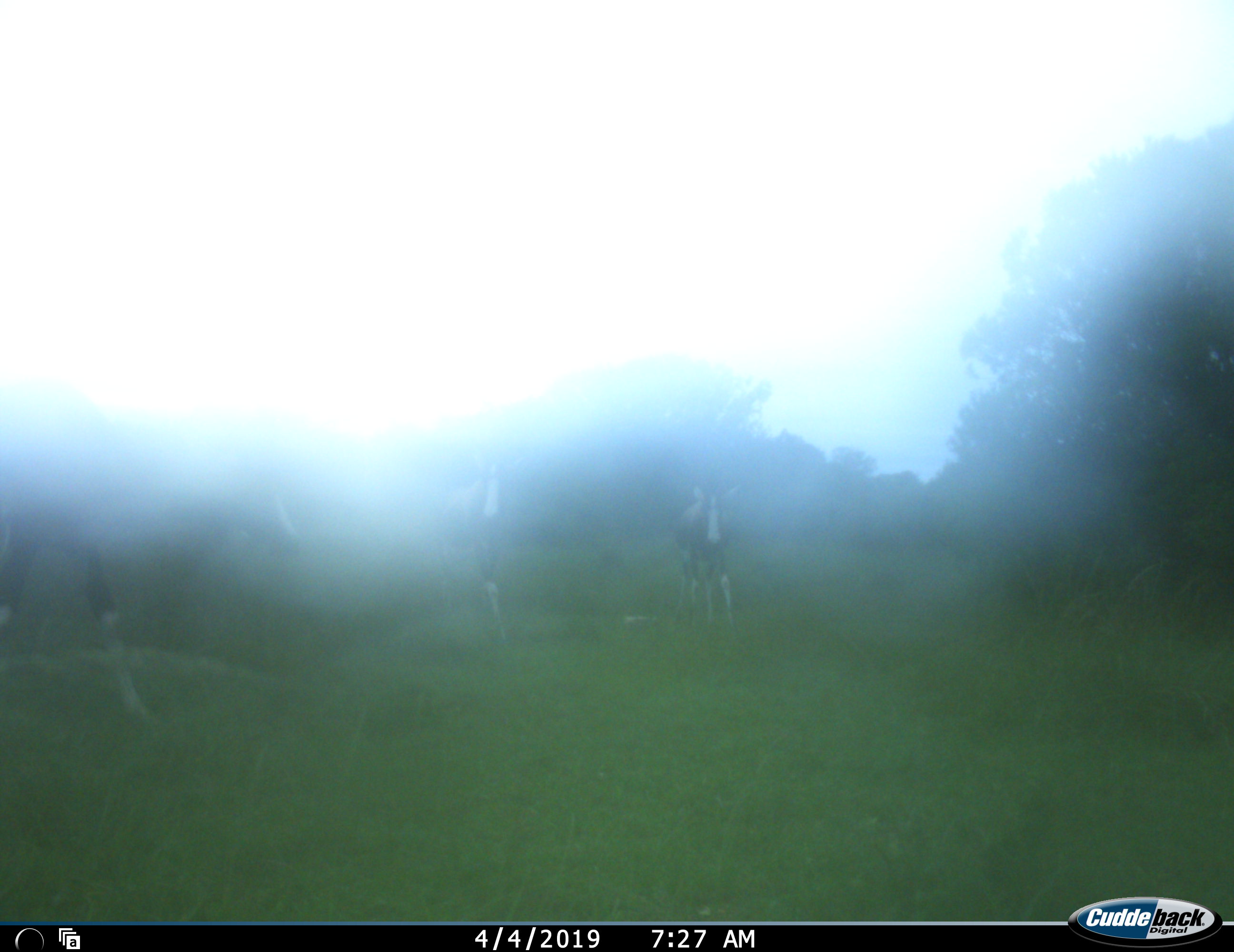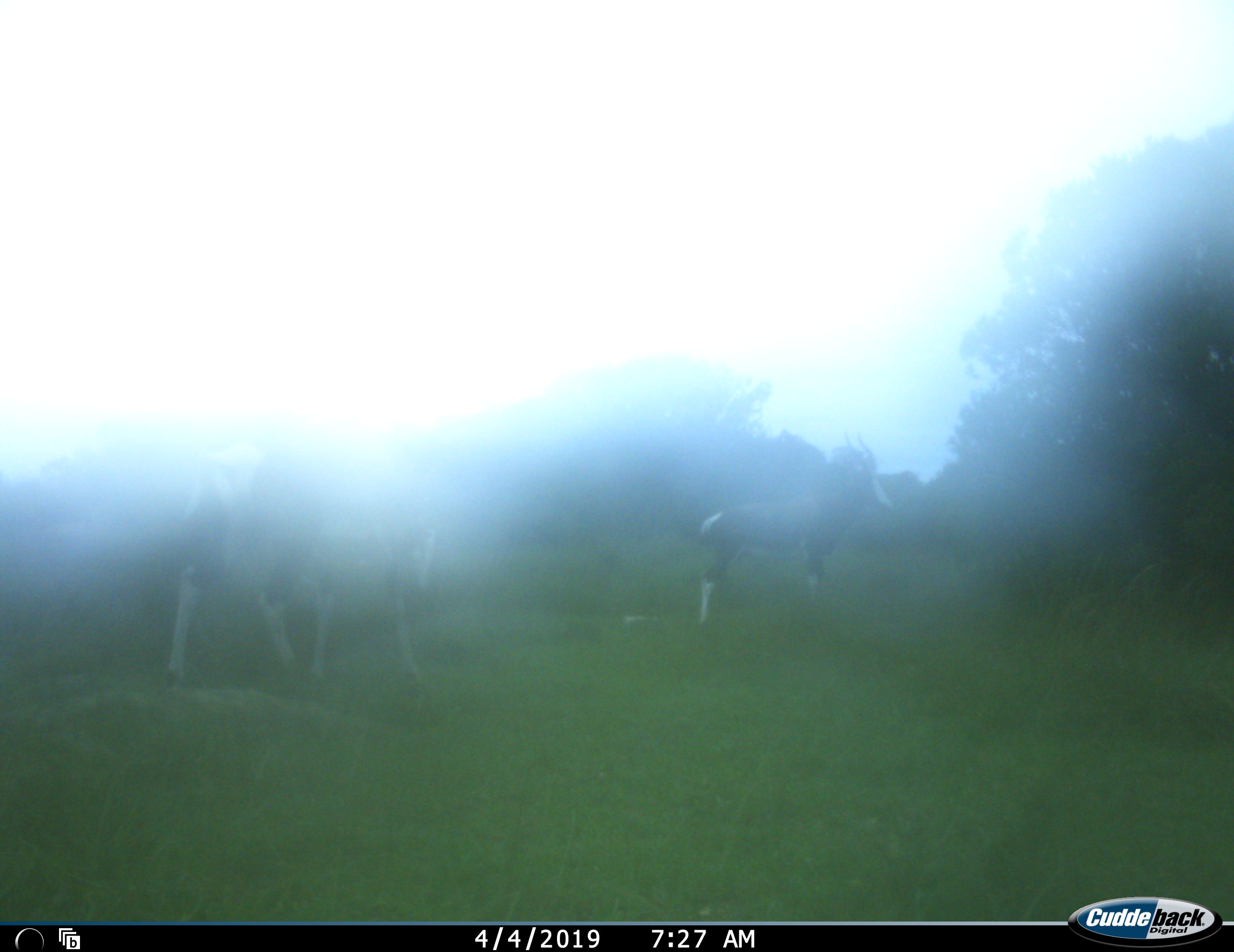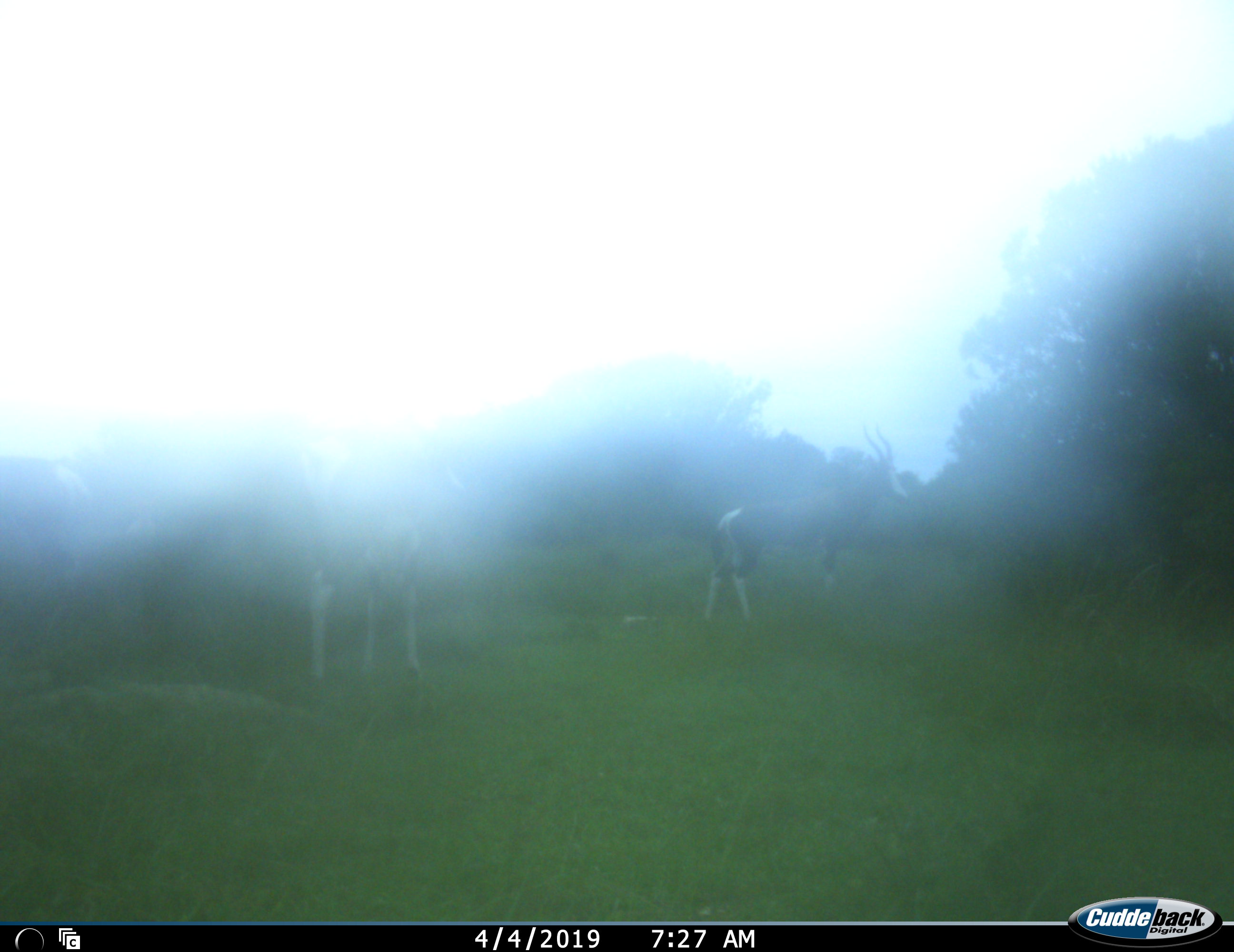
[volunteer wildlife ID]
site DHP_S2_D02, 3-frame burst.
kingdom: Animalia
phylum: Chordata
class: Mammalia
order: Artiodactyla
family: Bovidae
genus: Damaliscus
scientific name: Damaliscus pygargus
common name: bontebok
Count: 3.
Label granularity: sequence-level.